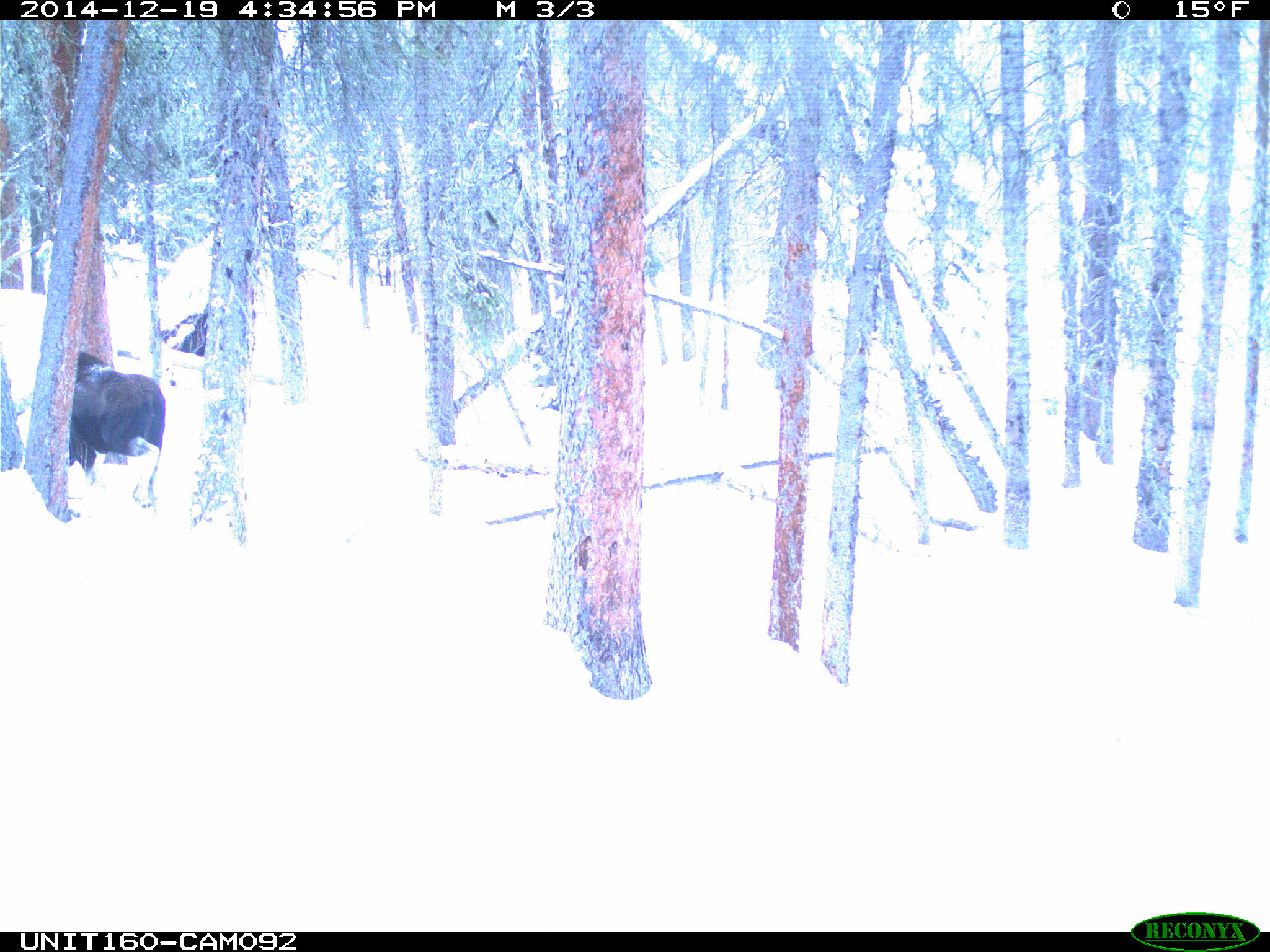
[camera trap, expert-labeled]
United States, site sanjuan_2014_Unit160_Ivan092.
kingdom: Animalia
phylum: Chordata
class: Mammalia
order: Artiodactyla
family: Cervidae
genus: Alces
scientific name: Alces alces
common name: moose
Alces alces (moose).